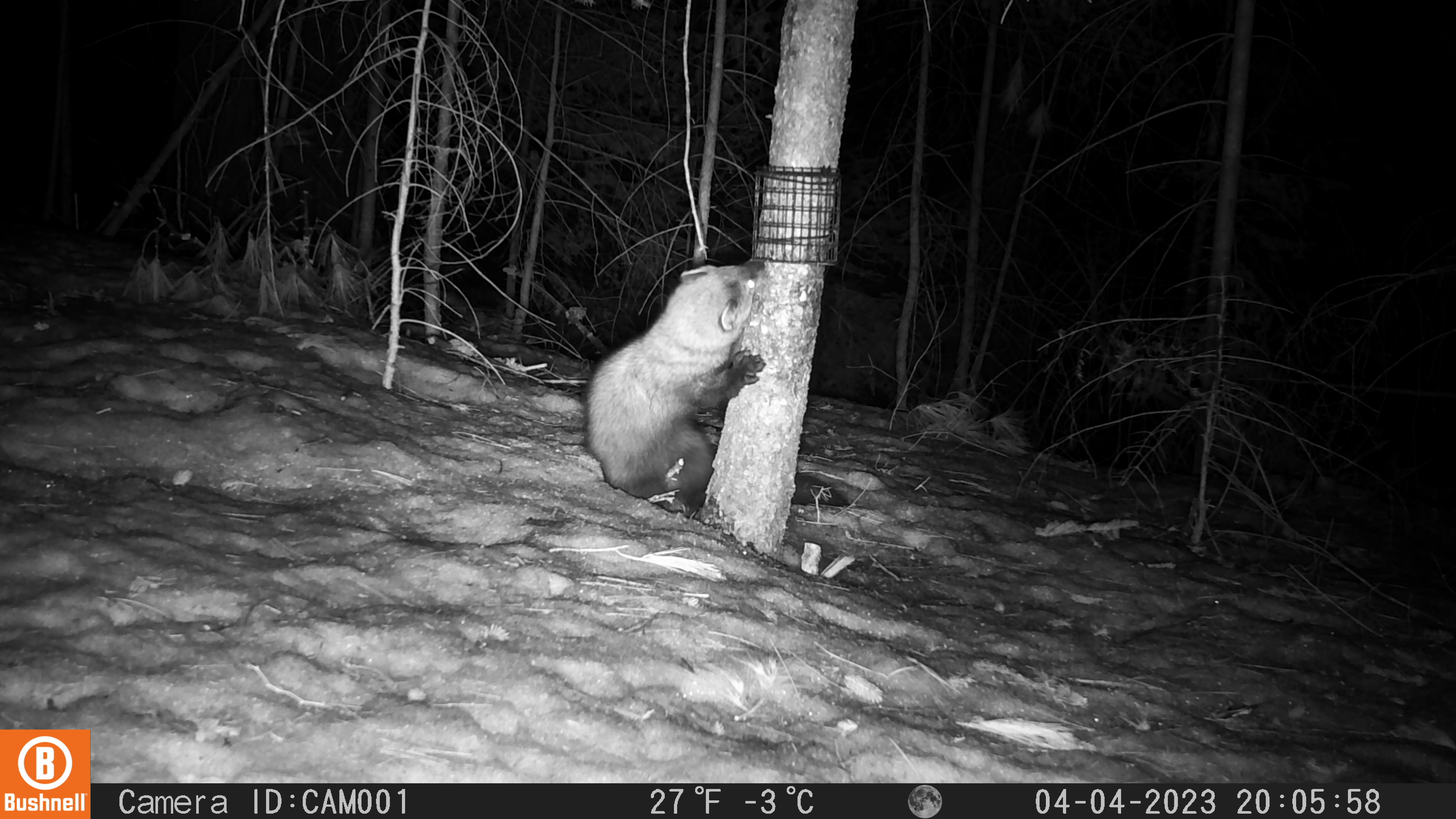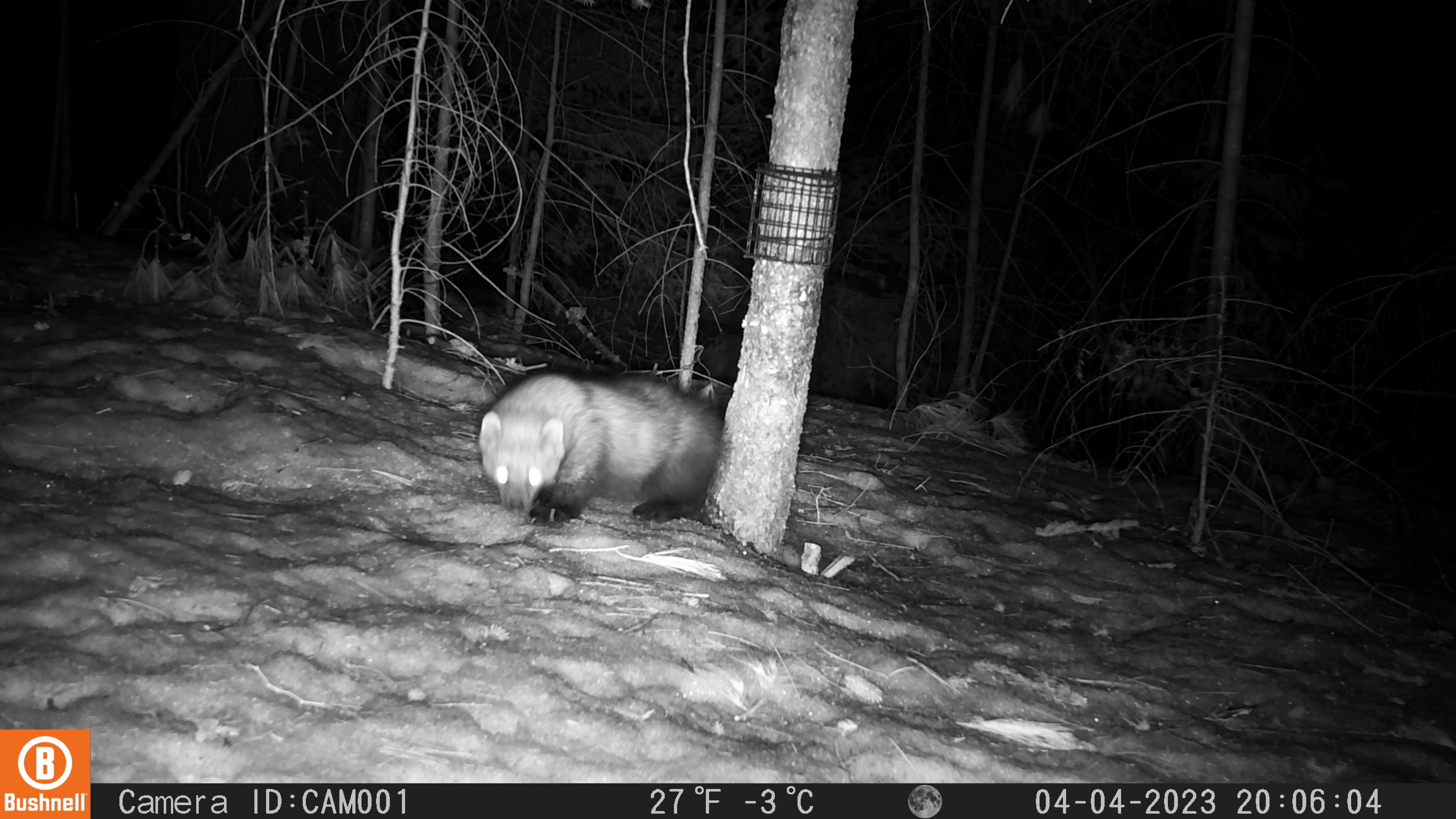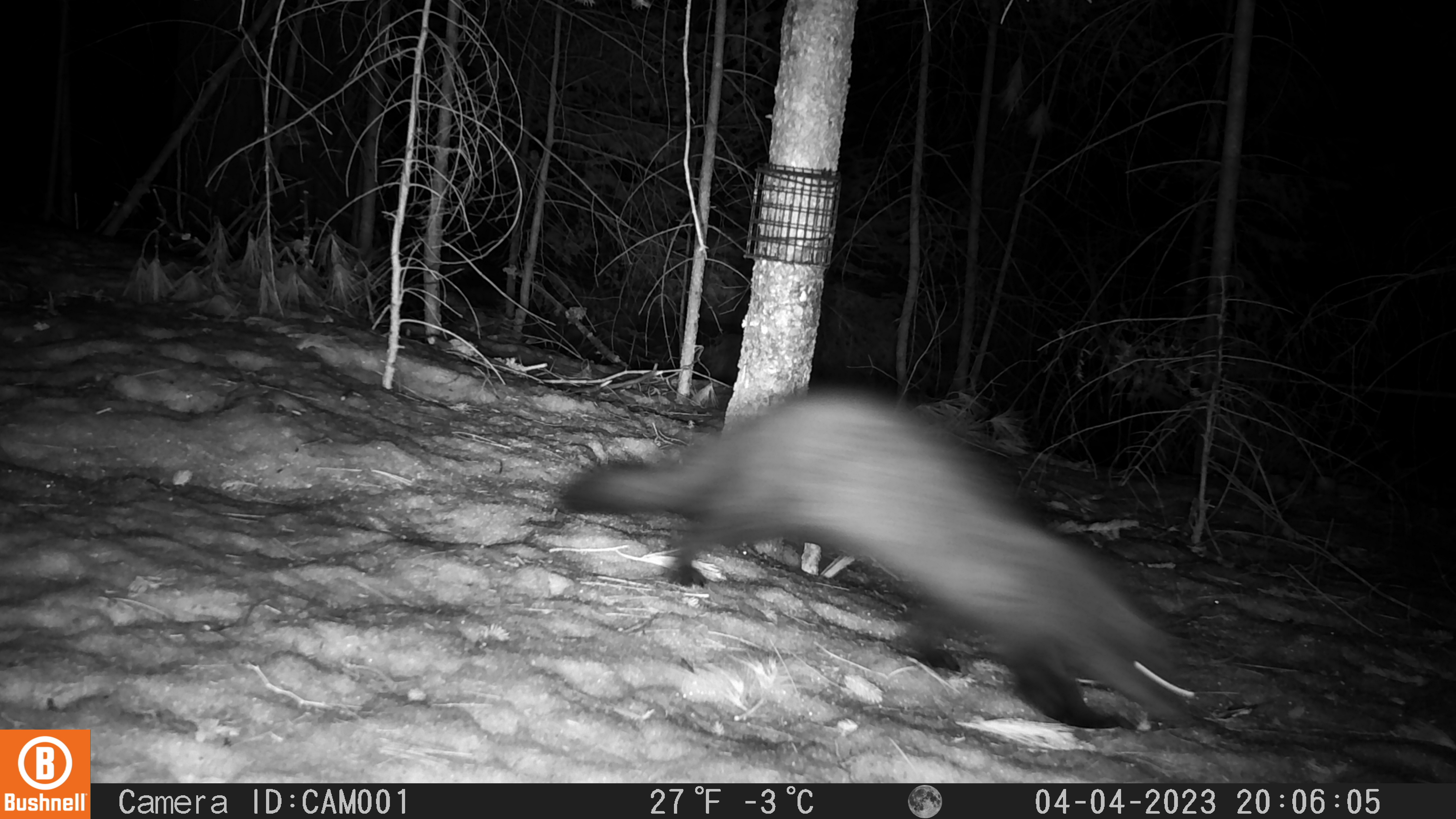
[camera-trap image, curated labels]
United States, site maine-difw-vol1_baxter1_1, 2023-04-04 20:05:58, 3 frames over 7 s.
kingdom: Animalia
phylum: Chordata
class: Mammalia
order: Carnivora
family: Mustelidae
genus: Pekania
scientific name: Pekania pennanti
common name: fisher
Fisher (Pekania pennanti).